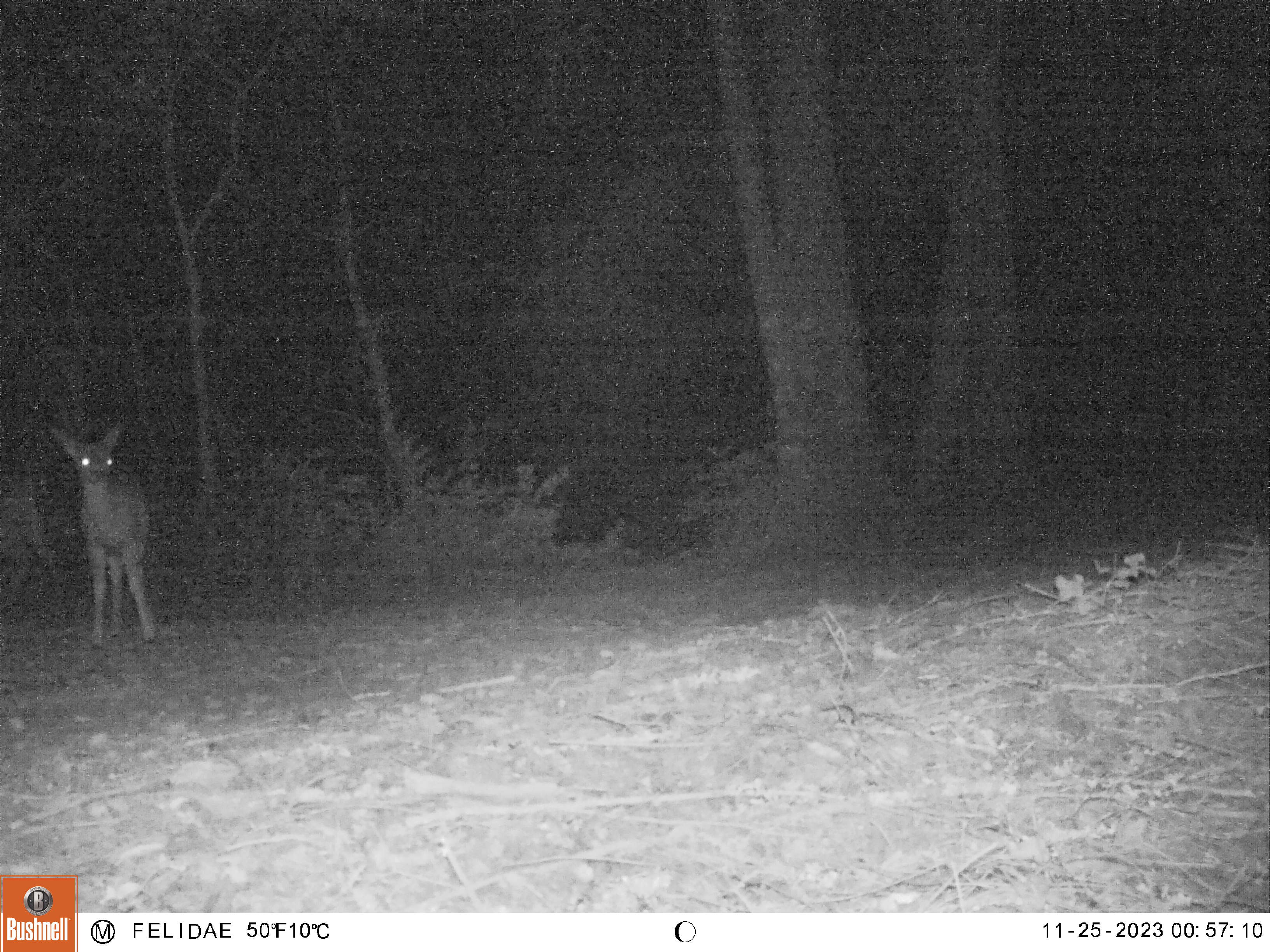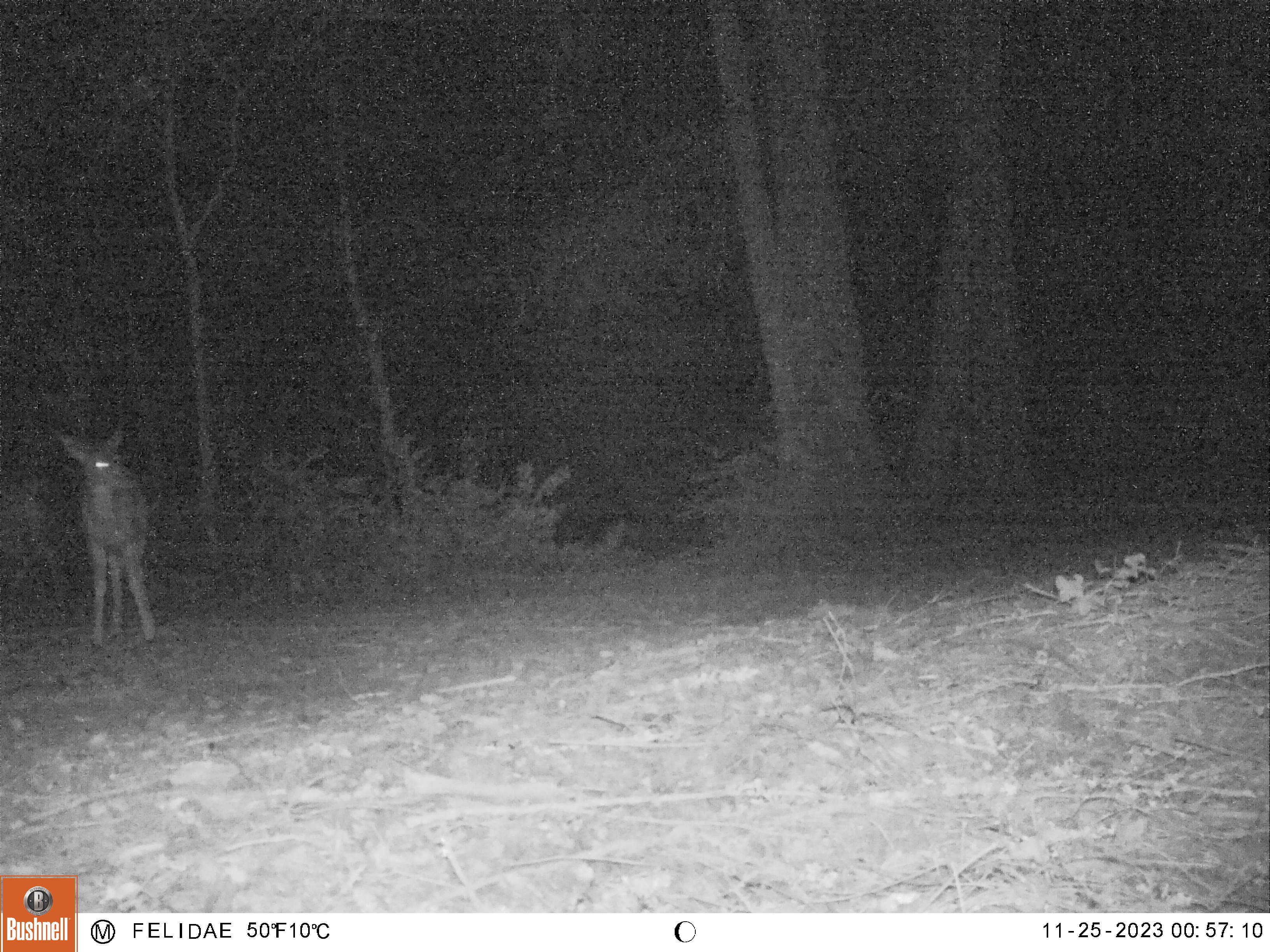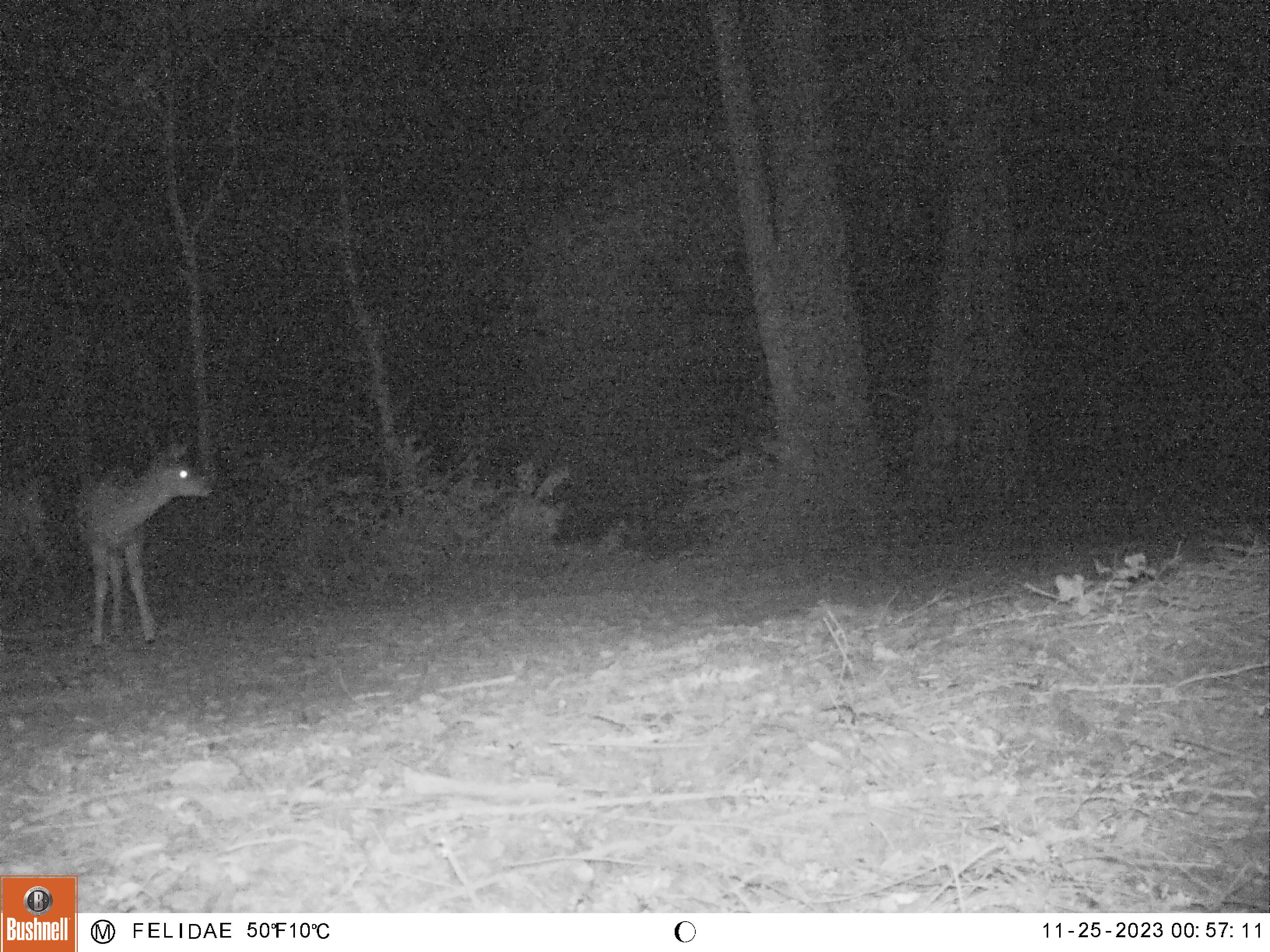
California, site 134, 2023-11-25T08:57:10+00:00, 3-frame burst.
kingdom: Animalia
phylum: Chordata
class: Mammalia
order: Artiodactyla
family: Cervidae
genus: Odocoileus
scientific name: Odocoileus hemionus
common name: mule deer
Mule deer (Odocoileus hemionus).